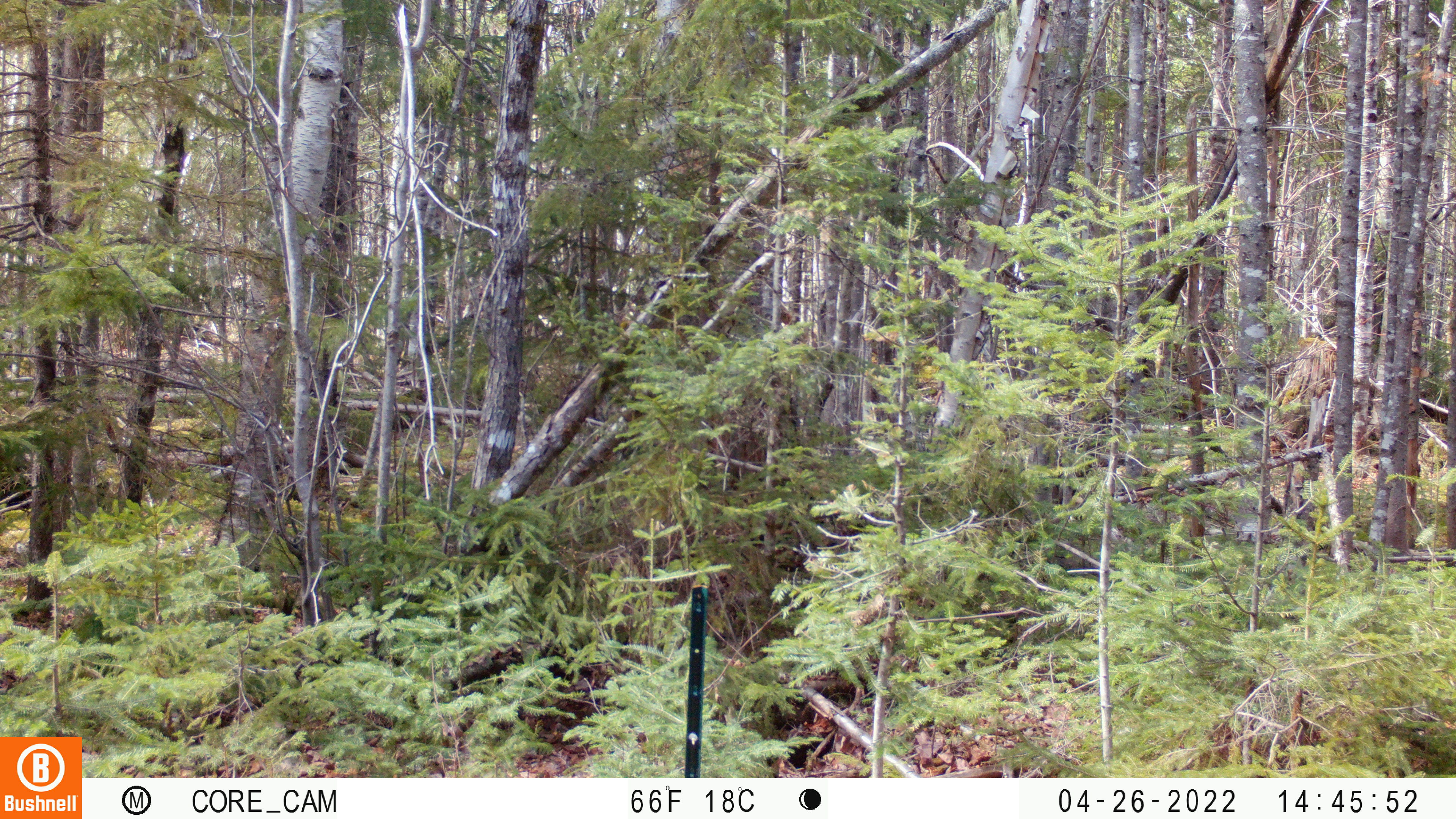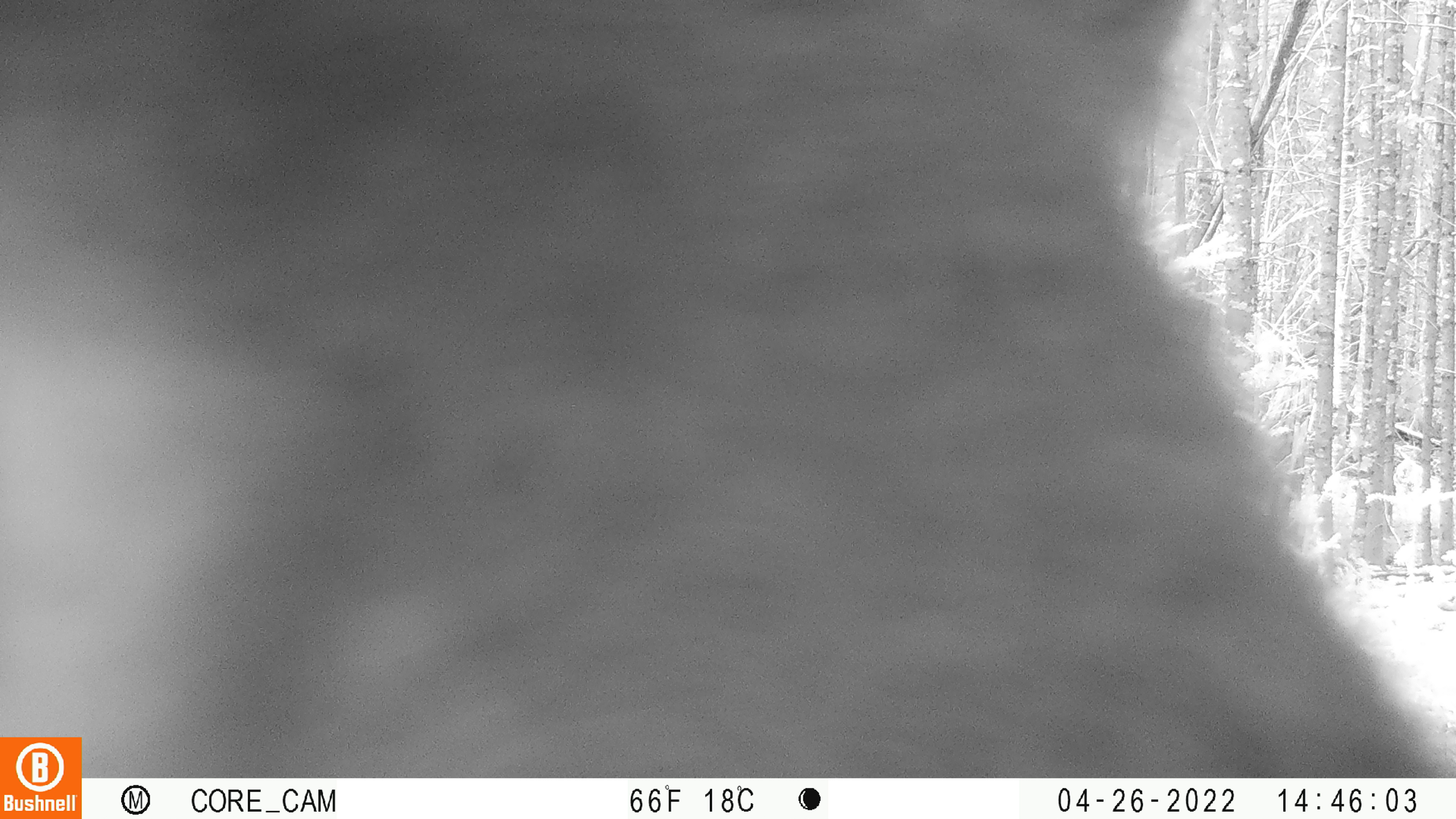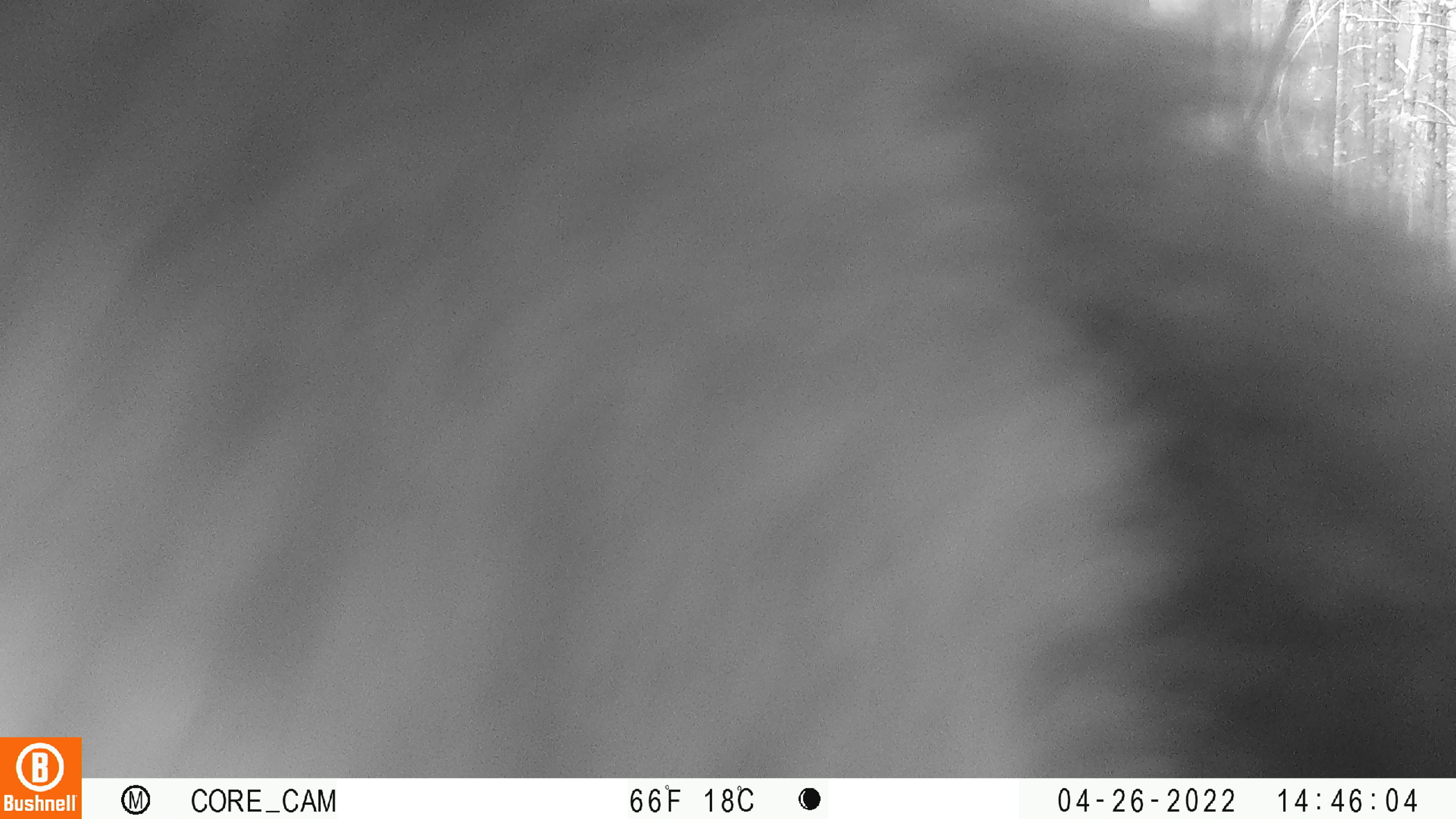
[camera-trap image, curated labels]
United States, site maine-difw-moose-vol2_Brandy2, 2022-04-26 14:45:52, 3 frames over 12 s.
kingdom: Animalia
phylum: Chordata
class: Mammalia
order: Carnivora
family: Ursidae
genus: Ursus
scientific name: Ursus americanus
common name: black bear